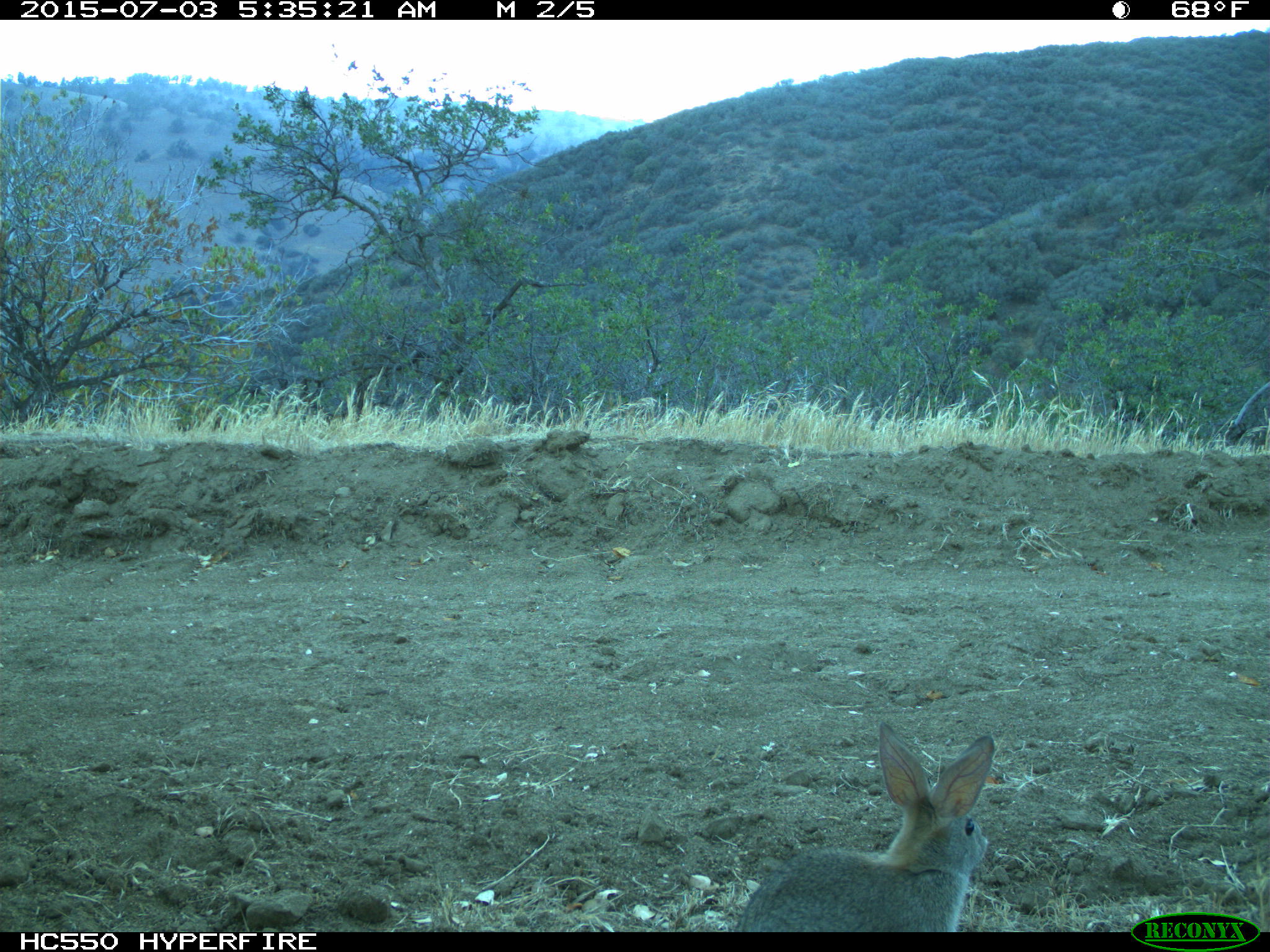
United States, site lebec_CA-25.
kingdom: Animalia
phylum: Chordata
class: Mammalia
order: Lagomorpha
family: Leporidae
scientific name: Leporidae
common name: rabbits and hares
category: unidentified rabbit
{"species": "unidentified rabbit (rabbits and hares) (Leporidae)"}